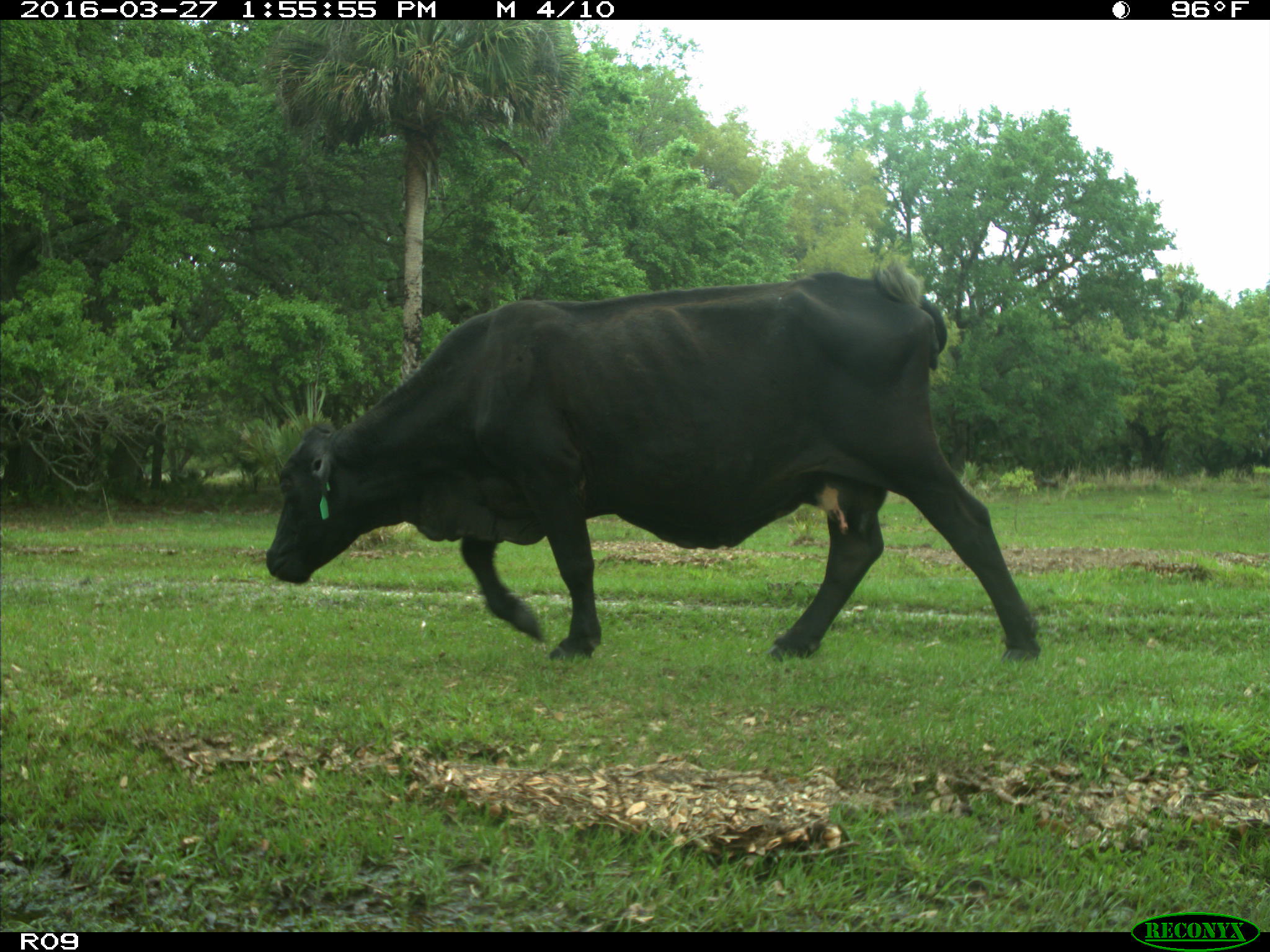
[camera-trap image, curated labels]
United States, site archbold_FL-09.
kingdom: Animalia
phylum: Chordata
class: Mammalia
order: Artiodactyla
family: Bovidae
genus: Bos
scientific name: Bos taurus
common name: domestic cow